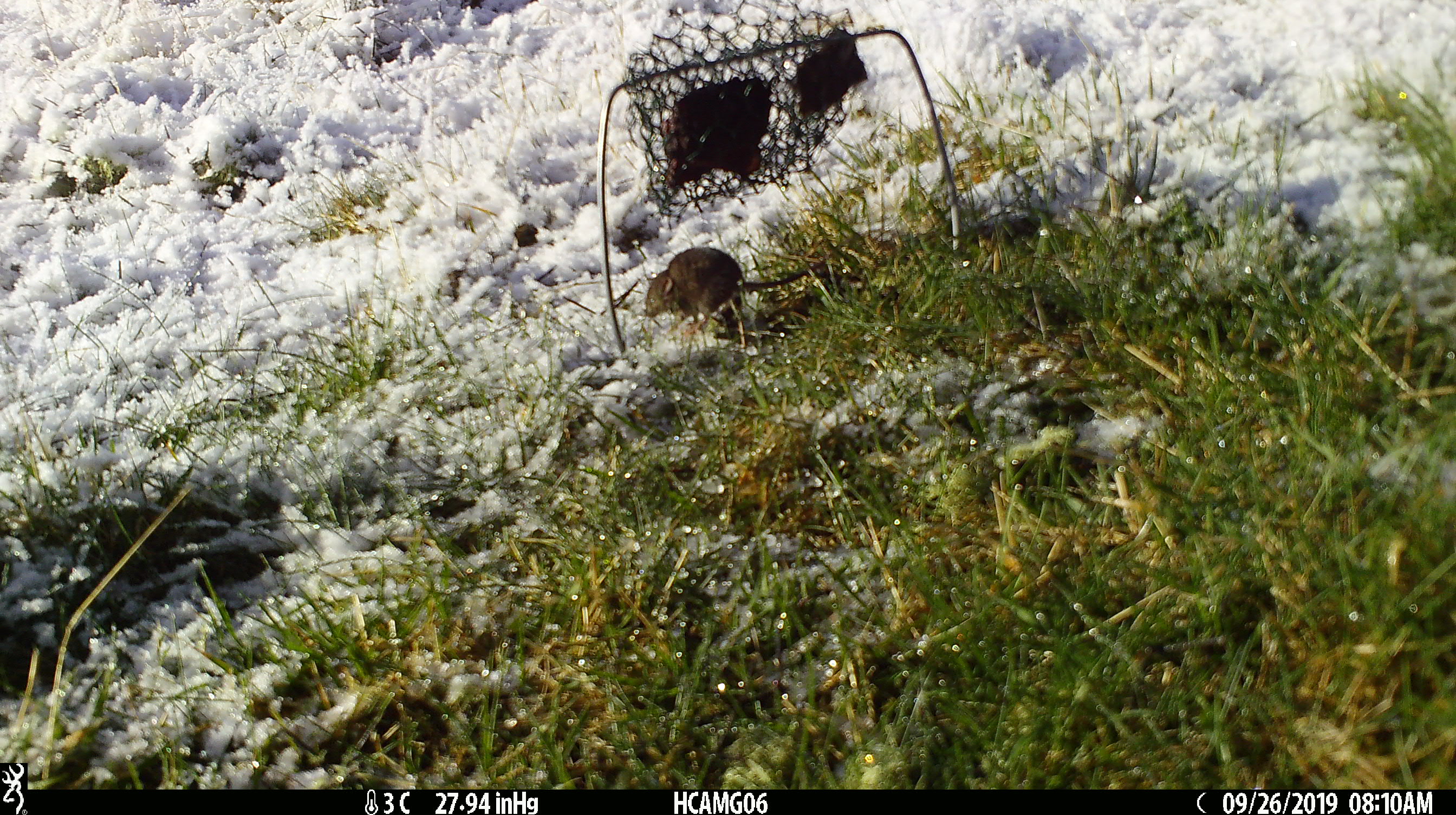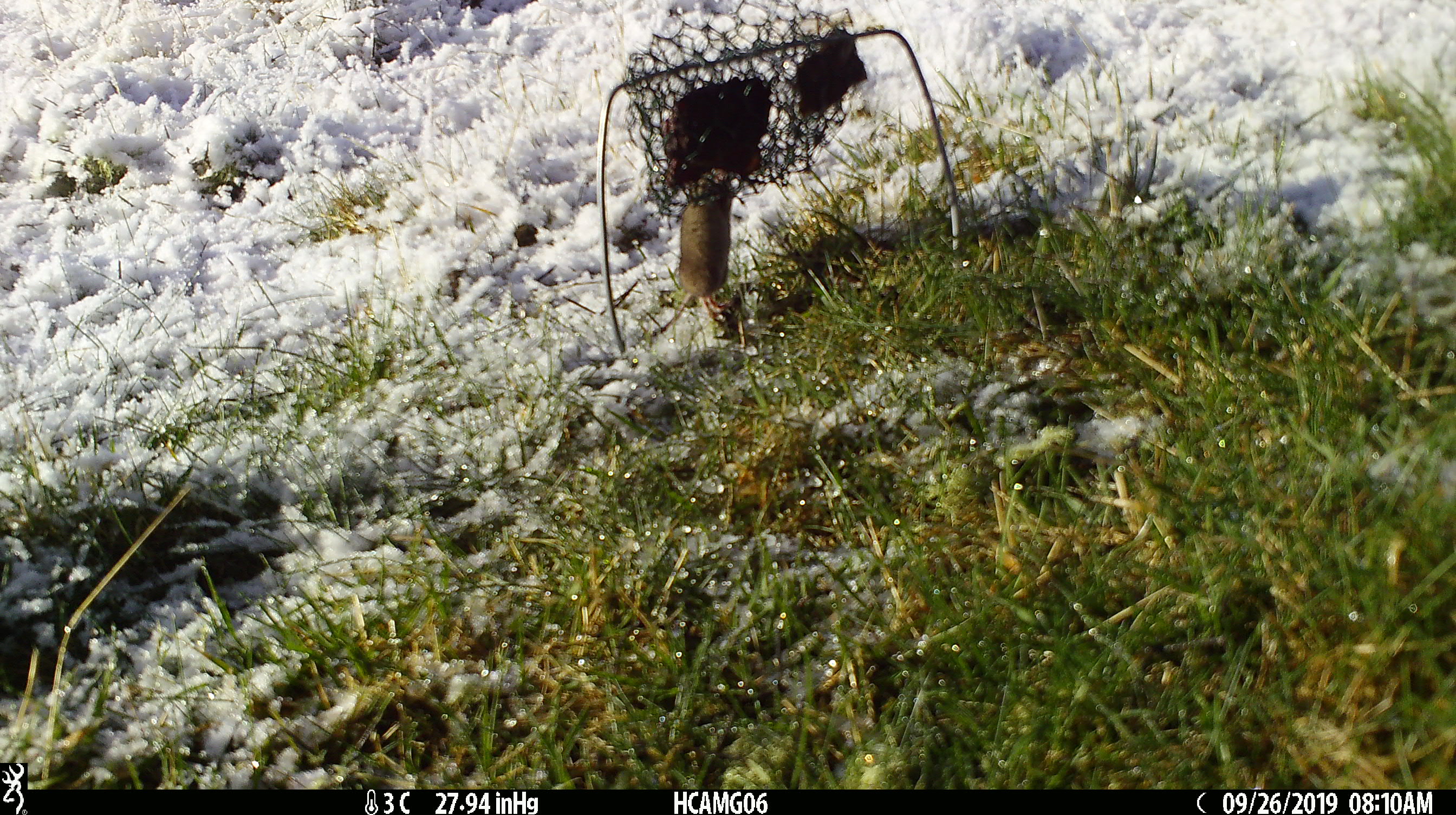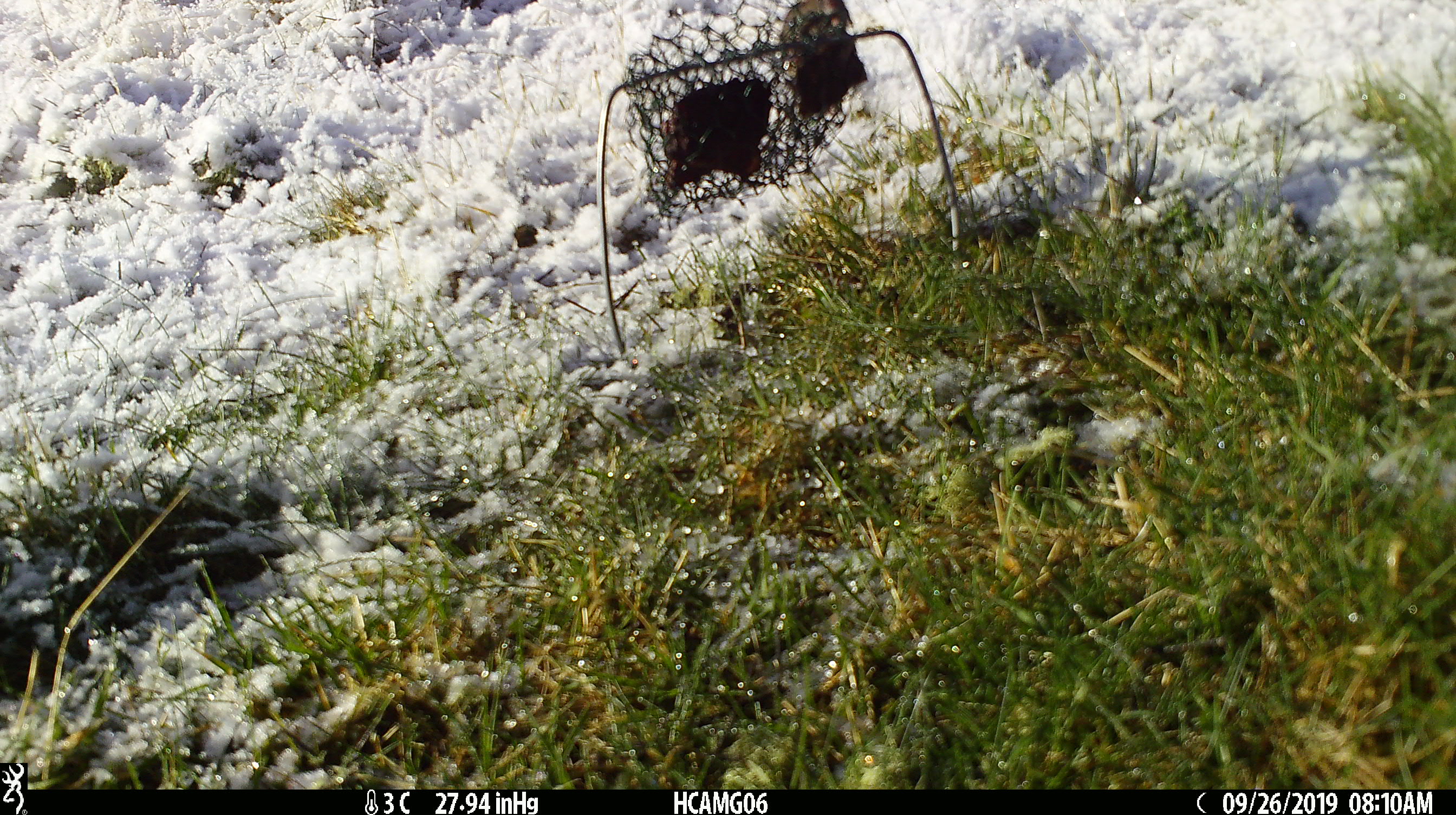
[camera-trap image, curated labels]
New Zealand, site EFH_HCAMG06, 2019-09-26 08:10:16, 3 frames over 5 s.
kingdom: Animalia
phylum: Chordata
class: Mammalia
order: Rodentia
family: Muridae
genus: Mus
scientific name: Mus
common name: mouse